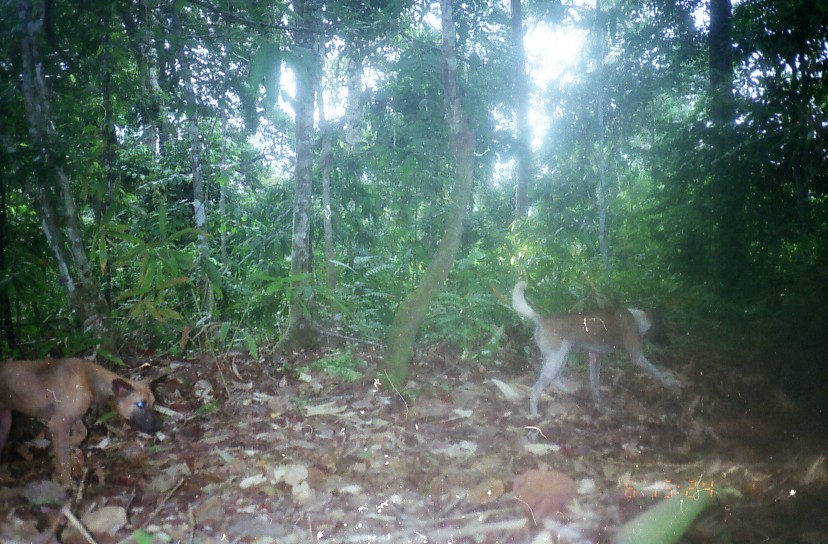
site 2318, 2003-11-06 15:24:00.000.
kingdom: Animalia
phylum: Chordata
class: Mammalia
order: Carnivora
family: Canidae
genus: Canis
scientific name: Canis familiaris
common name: domestic dog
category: canis lupus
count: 2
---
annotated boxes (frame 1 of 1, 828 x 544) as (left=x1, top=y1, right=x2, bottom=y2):
canis lupus: (left=510, top=280, right=673, bottom=420); (left=1, top=358, right=165, bottom=489)